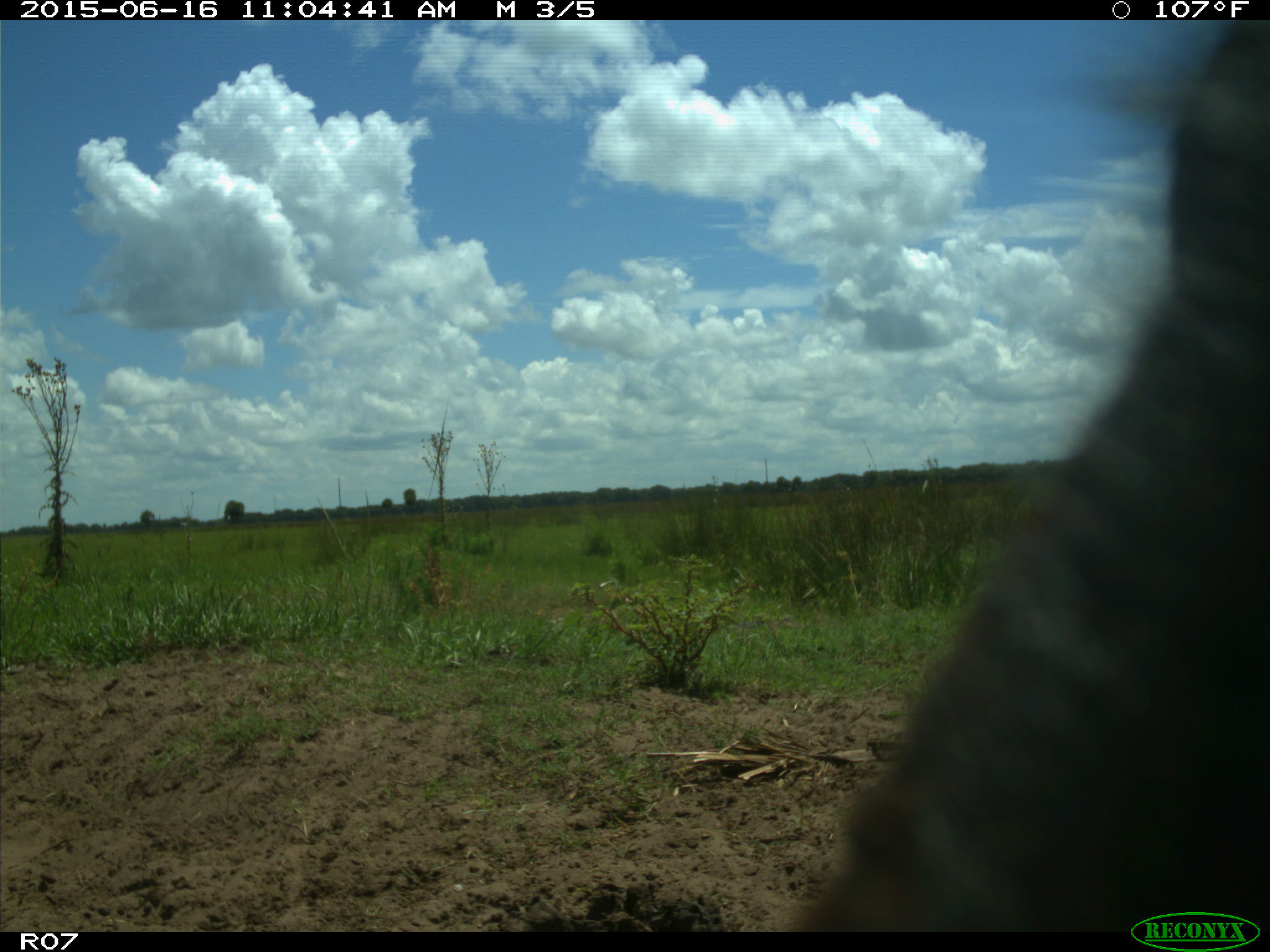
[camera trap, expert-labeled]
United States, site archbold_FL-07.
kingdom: Animalia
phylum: Chordata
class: Mammalia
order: Artiodactyla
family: Bovidae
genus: Bos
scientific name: Bos taurus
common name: domestic cow